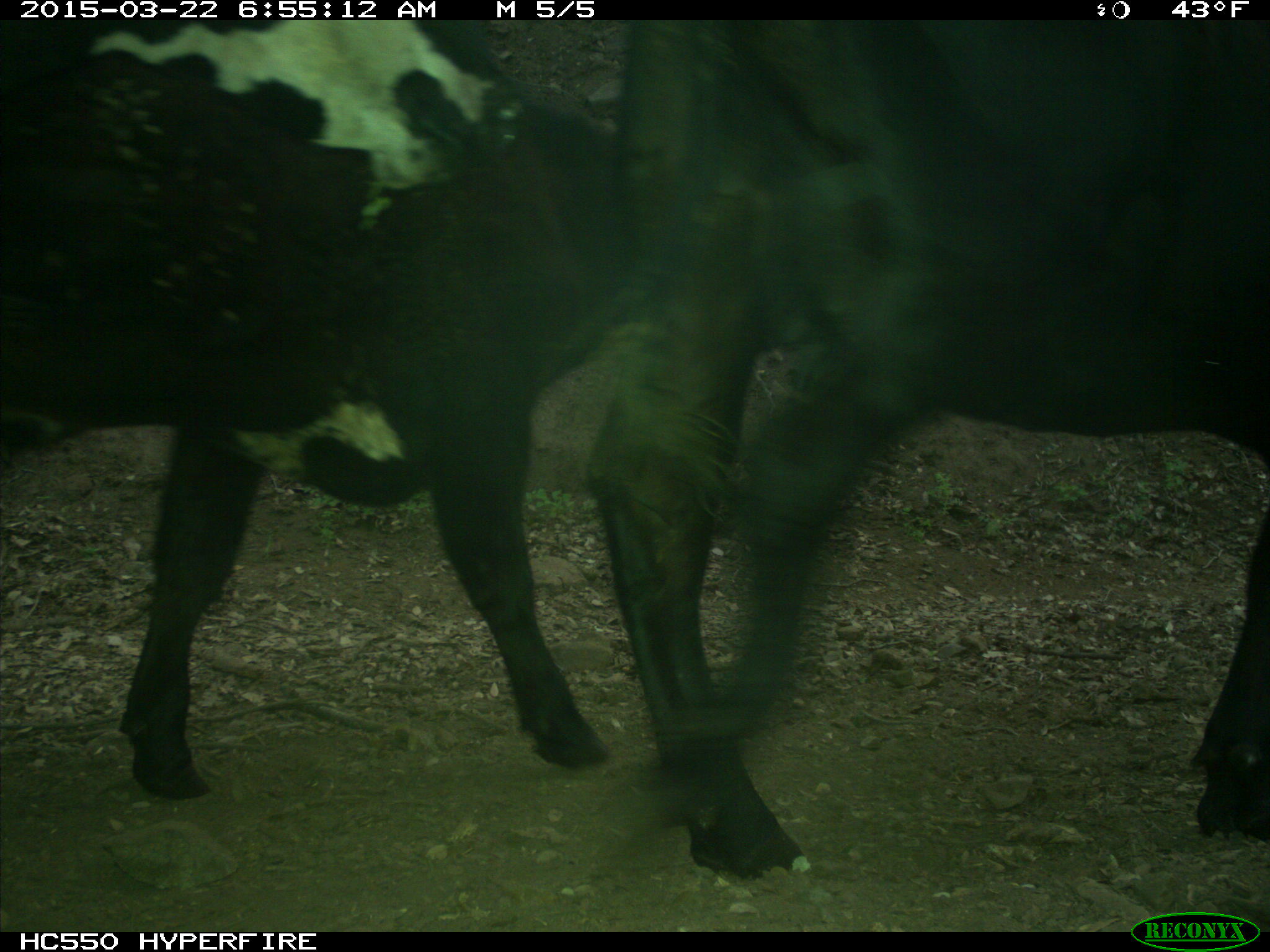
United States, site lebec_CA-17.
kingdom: Animalia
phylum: Chordata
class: Mammalia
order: Artiodactyla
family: Bovidae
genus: Bos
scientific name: Bos taurus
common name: domestic cow